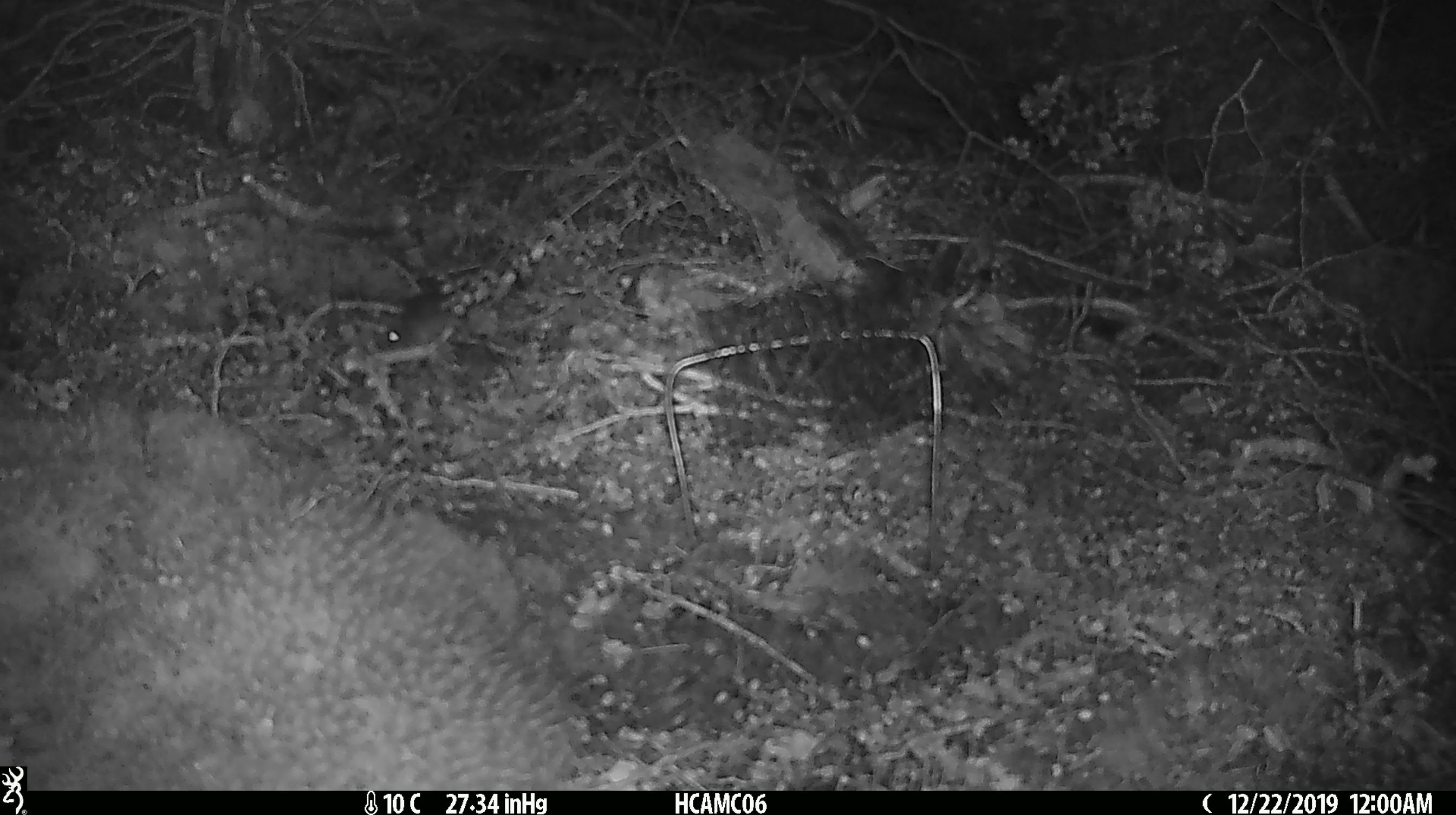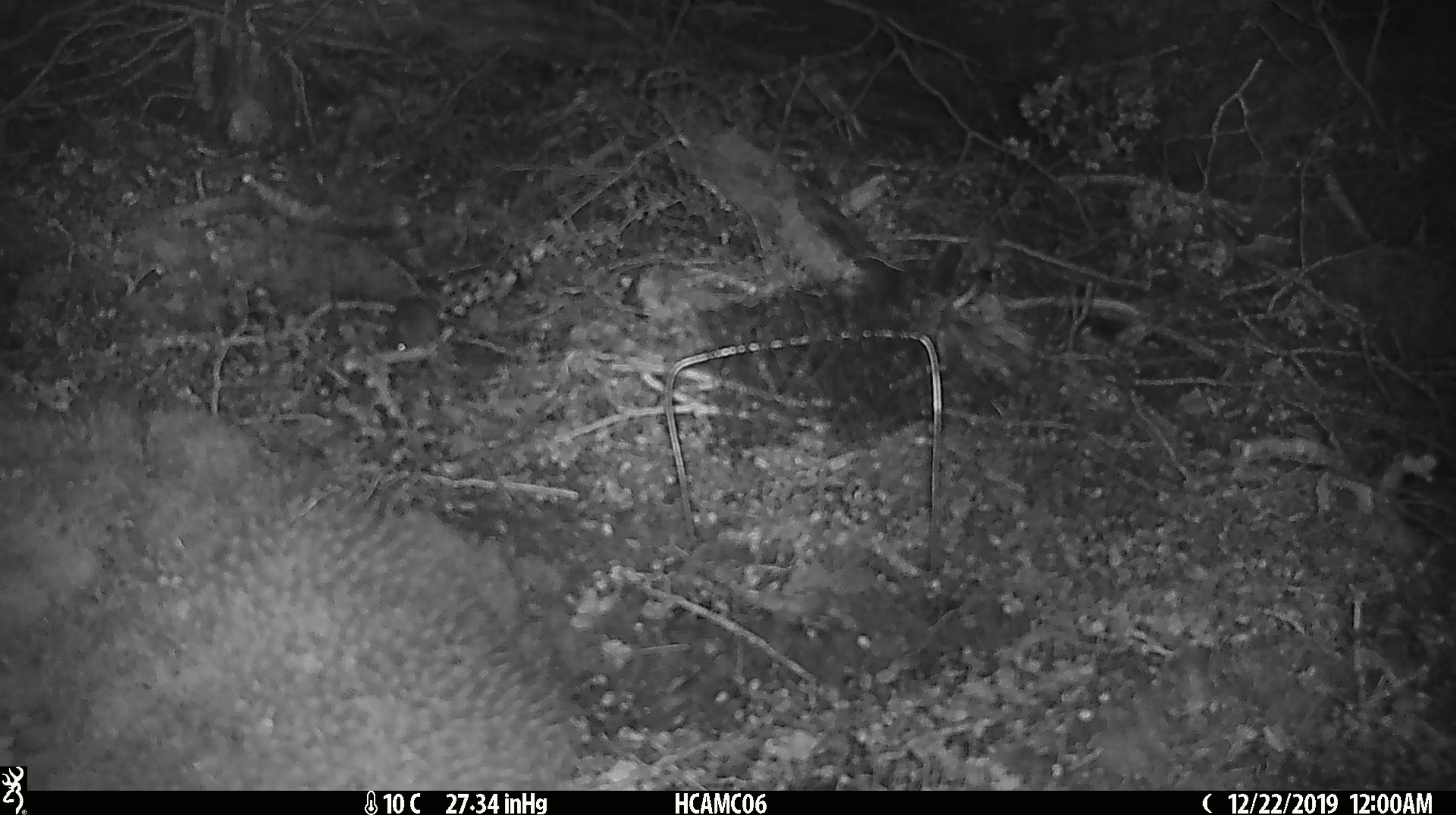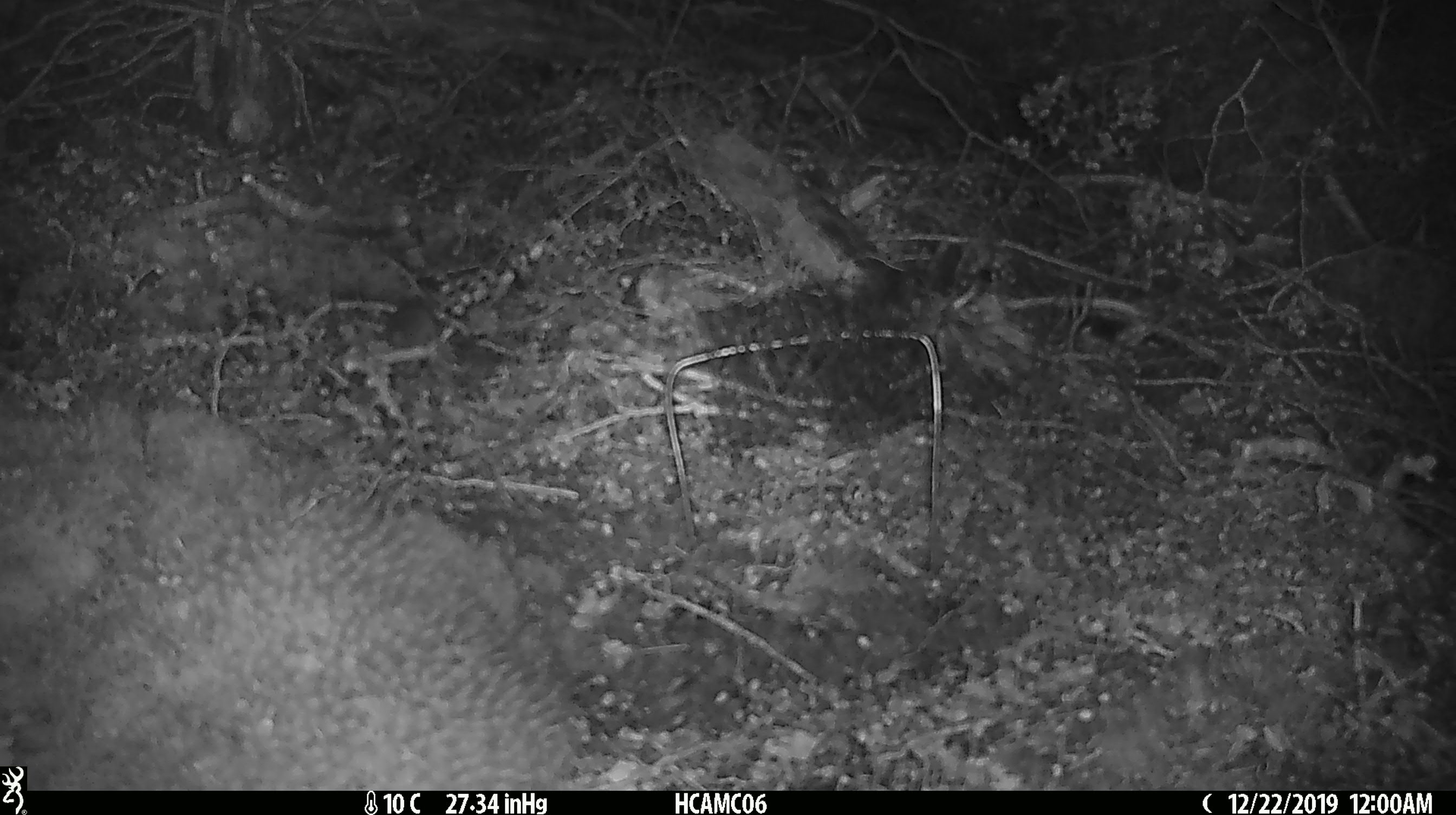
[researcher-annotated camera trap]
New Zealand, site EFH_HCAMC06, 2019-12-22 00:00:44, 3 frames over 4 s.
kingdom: Animalia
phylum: Chordata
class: Mammalia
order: Rodentia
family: Muridae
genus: Mus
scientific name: Mus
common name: mouse